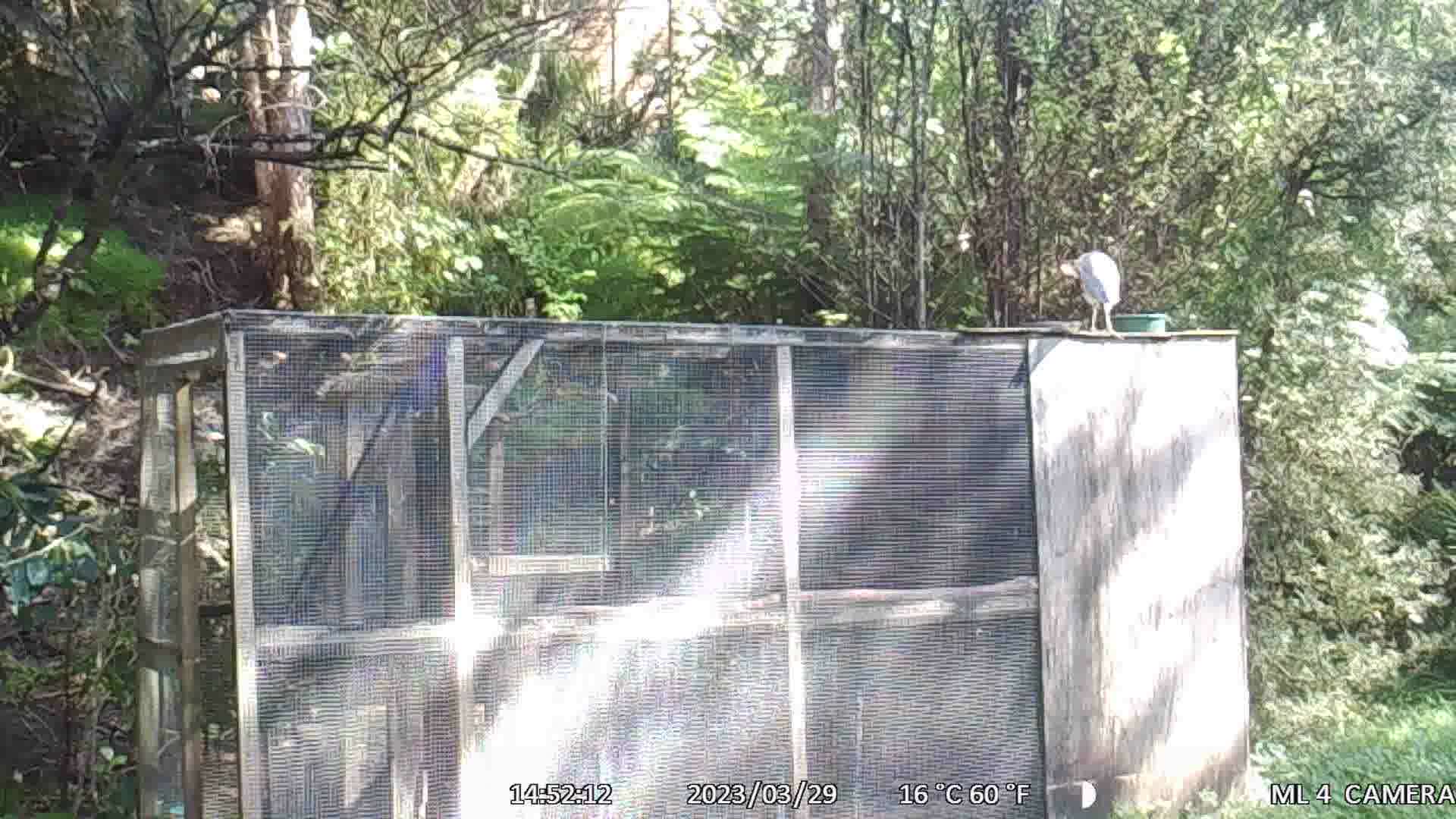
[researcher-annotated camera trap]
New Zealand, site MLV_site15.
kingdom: Animalia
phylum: Chordata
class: Aves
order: Pelecaniformes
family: Ardeidae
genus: Egretta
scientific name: Egretta novaehollandiae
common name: white-faced heron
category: white faced heron